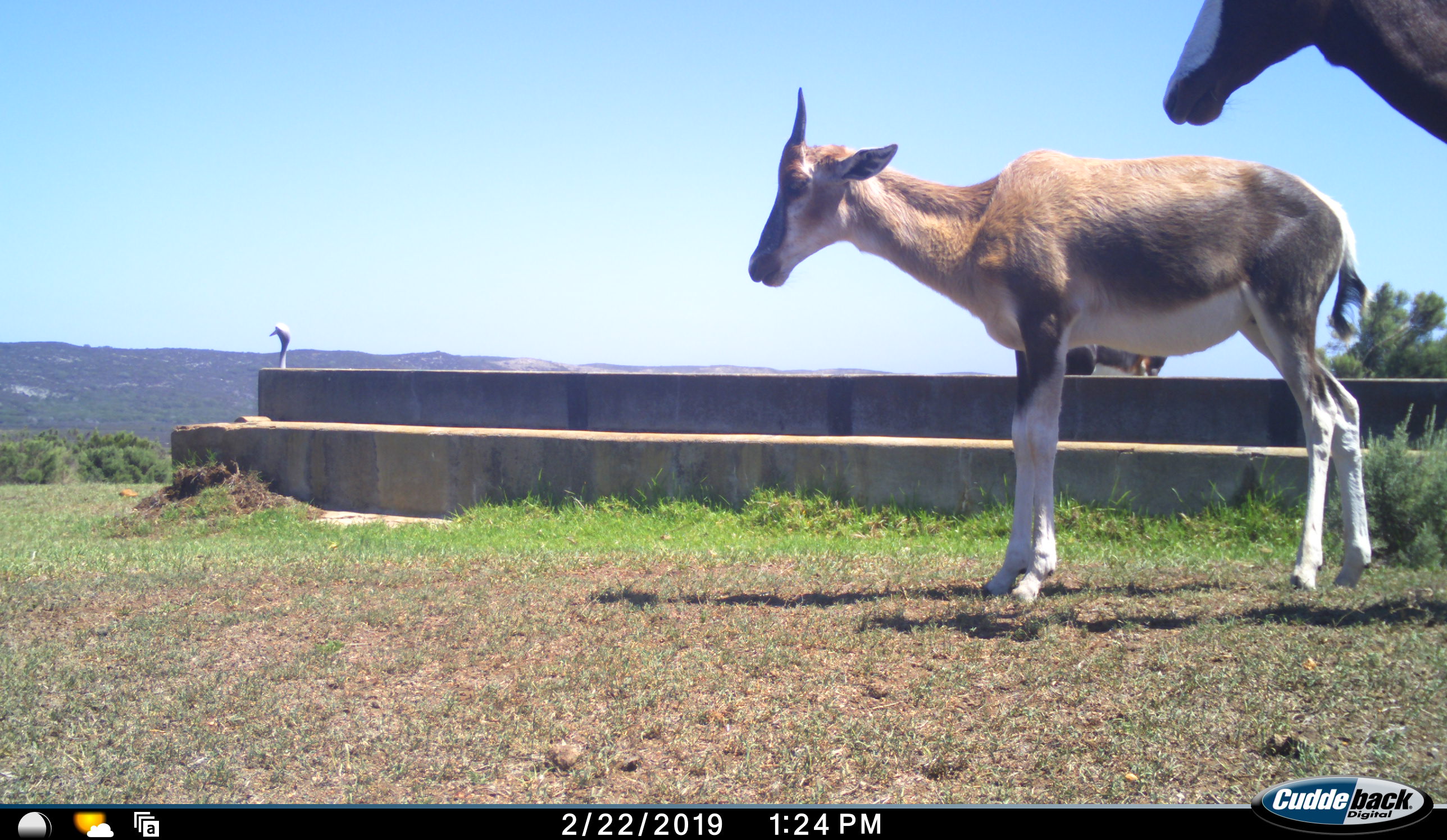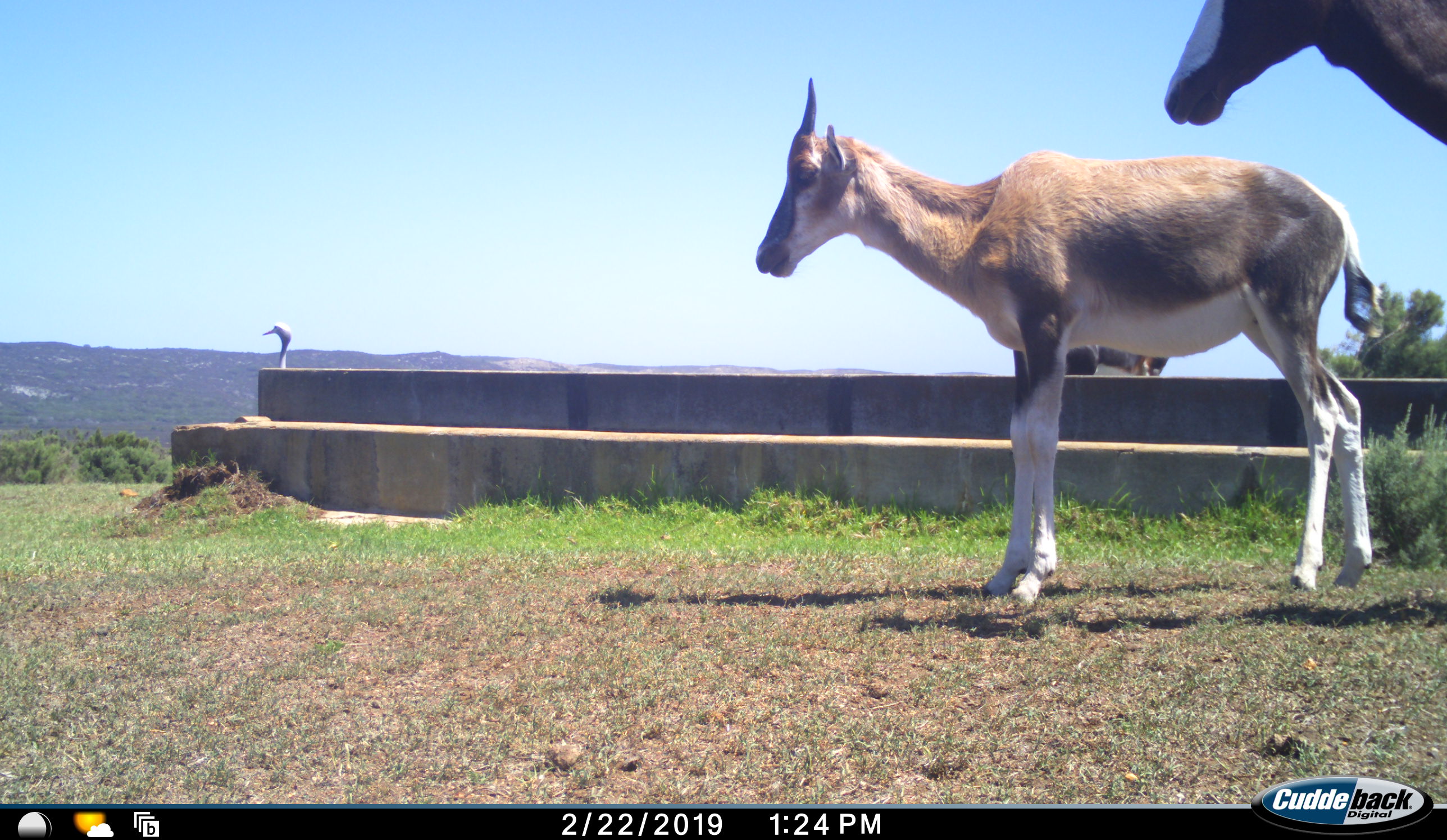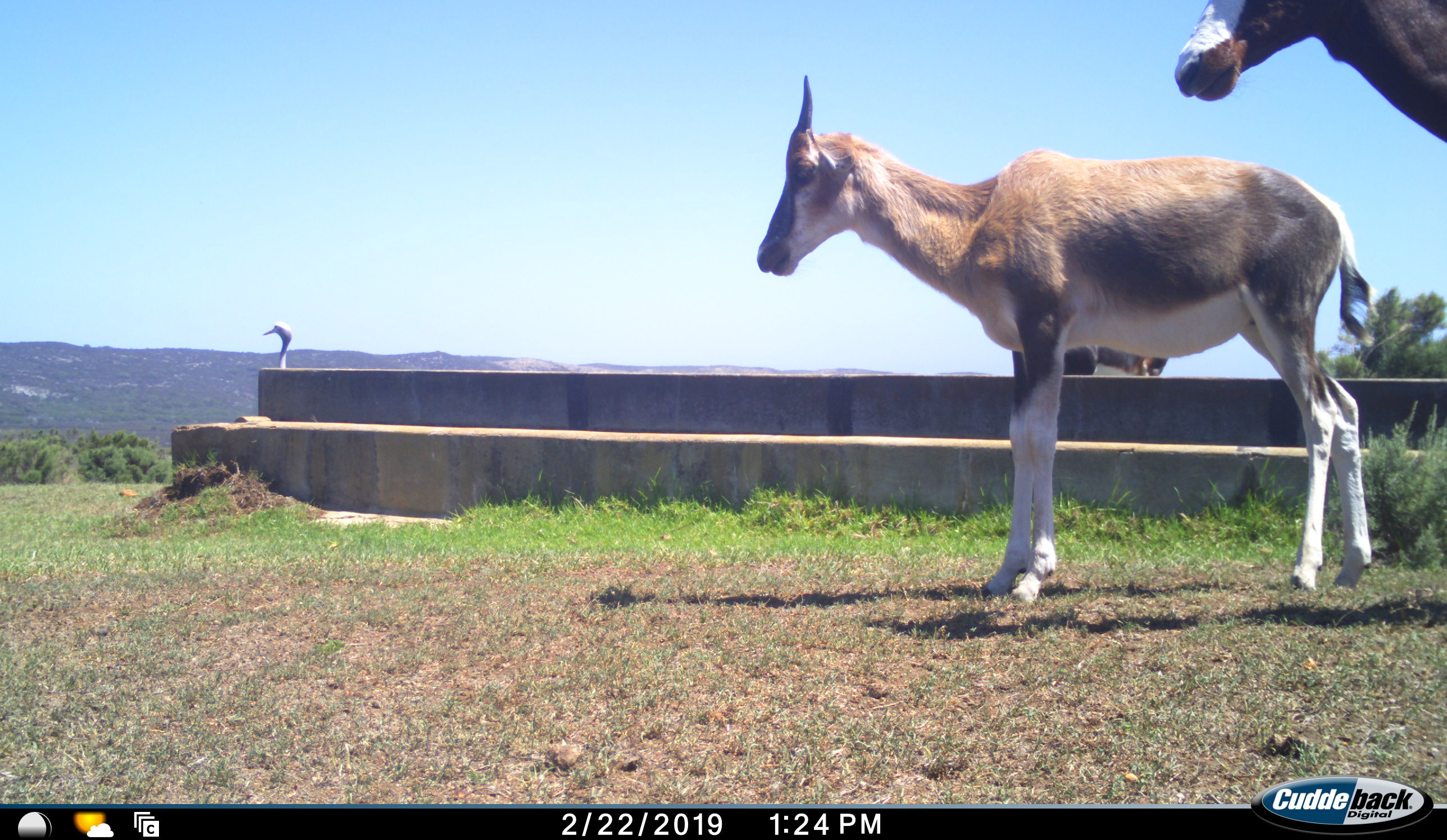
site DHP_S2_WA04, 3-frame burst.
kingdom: Animalia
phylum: Chordata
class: Mammalia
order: Artiodactyla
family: Bovidae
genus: Damaliscus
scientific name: Damaliscus pygargus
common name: bontebok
Bontebok (Damaliscus pygargus), count 3. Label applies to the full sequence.